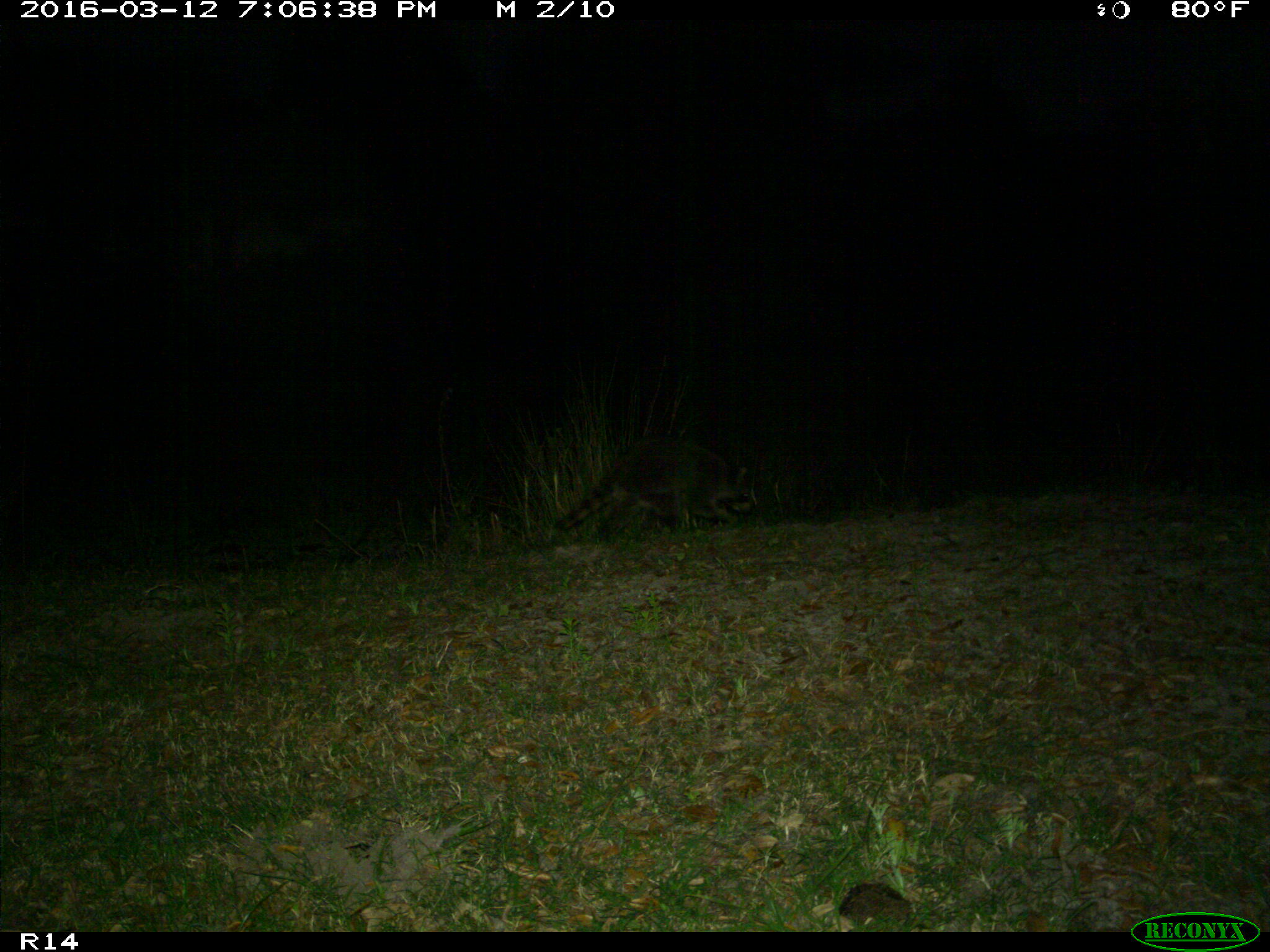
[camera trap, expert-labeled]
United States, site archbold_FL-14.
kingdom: Animalia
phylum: Chordata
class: Mammalia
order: Carnivora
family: Procyonidae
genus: Procyon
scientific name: Procyon lotor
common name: common raccoon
Procyon lotor (common raccoon).